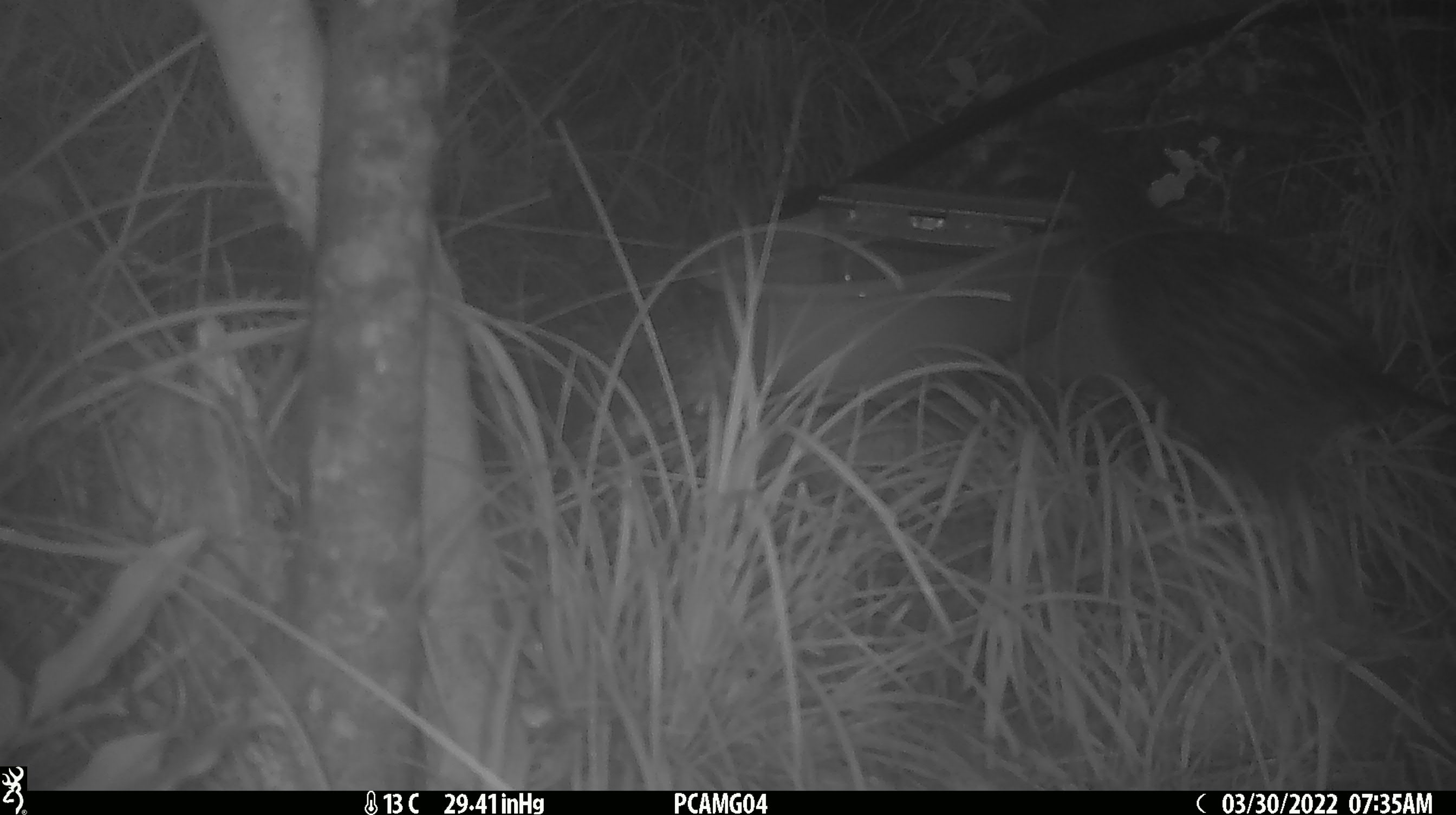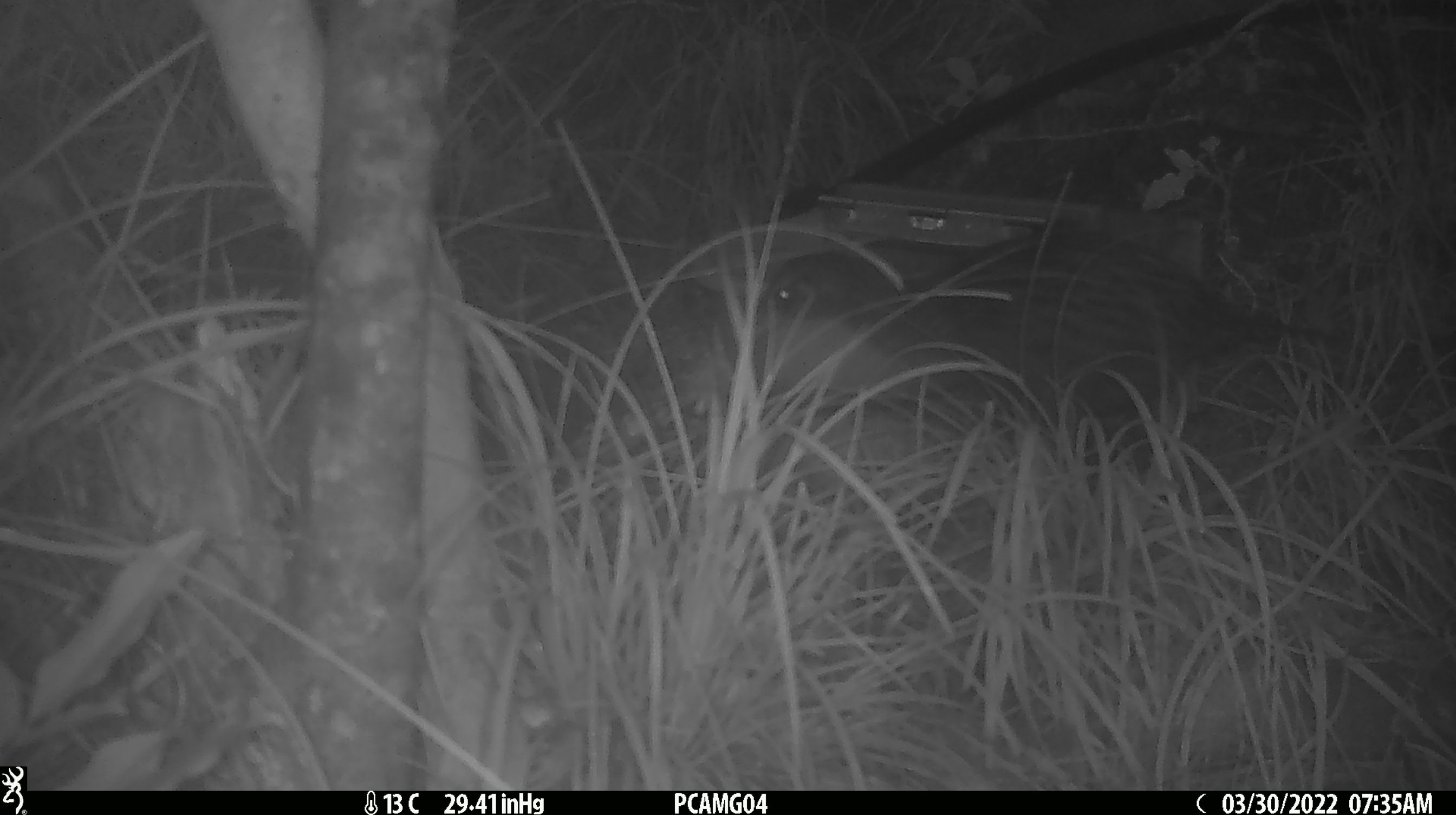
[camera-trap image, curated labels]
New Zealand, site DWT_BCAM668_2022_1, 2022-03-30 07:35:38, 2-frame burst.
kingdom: Animalia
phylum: Chordata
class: Aves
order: Gruiformes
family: Rallidae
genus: Gallirallus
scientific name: Gallirallus australis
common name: weka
Weka (Gallirallus australis).